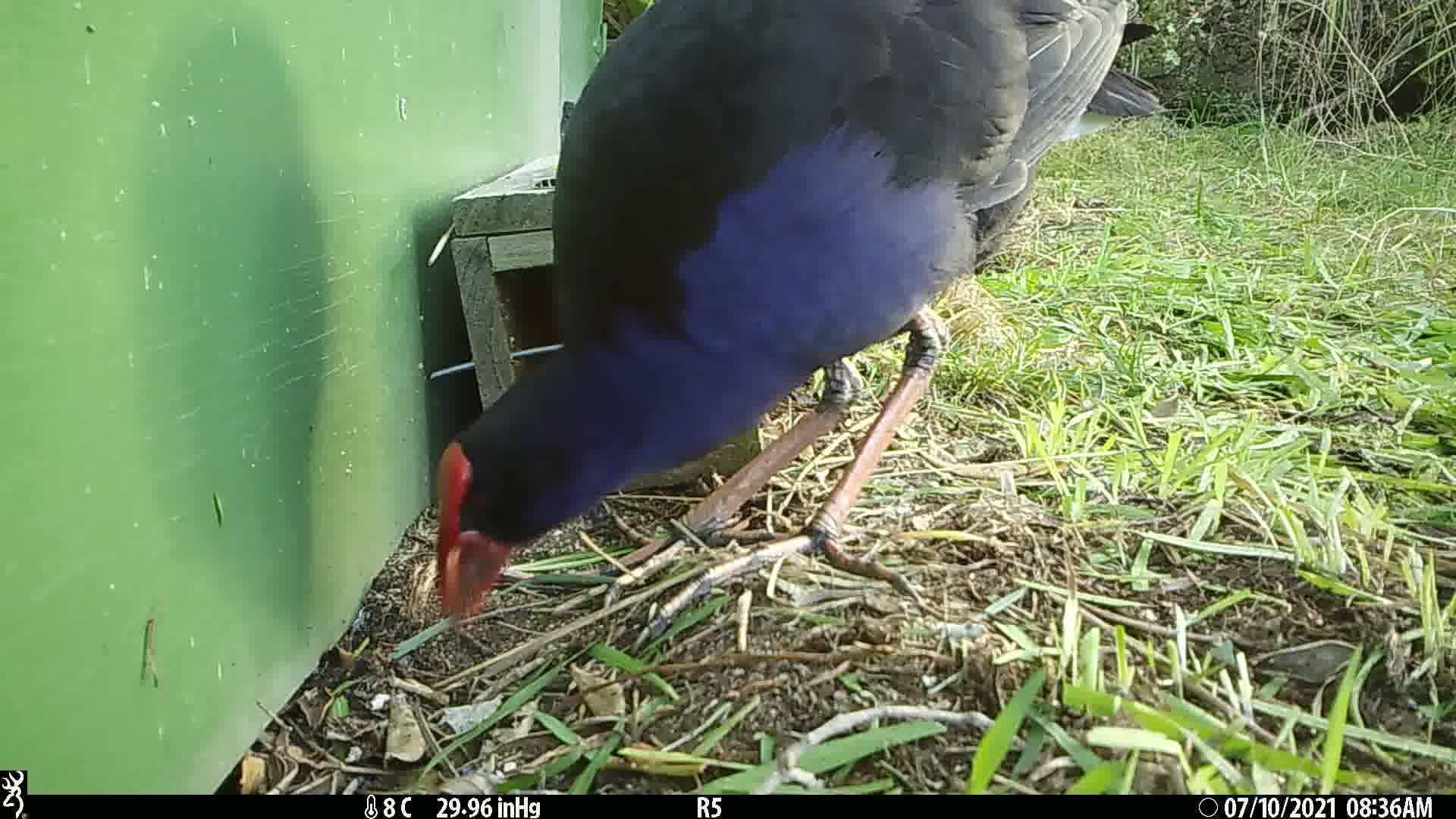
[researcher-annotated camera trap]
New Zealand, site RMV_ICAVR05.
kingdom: Animalia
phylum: Chordata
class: Aves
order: Gruiformes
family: Rallidae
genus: Porphyrio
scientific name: Porphyrio melanotus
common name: australasian swamphen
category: pukeko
Pukeko (australasian swamphen) (Porphyrio melanotus).